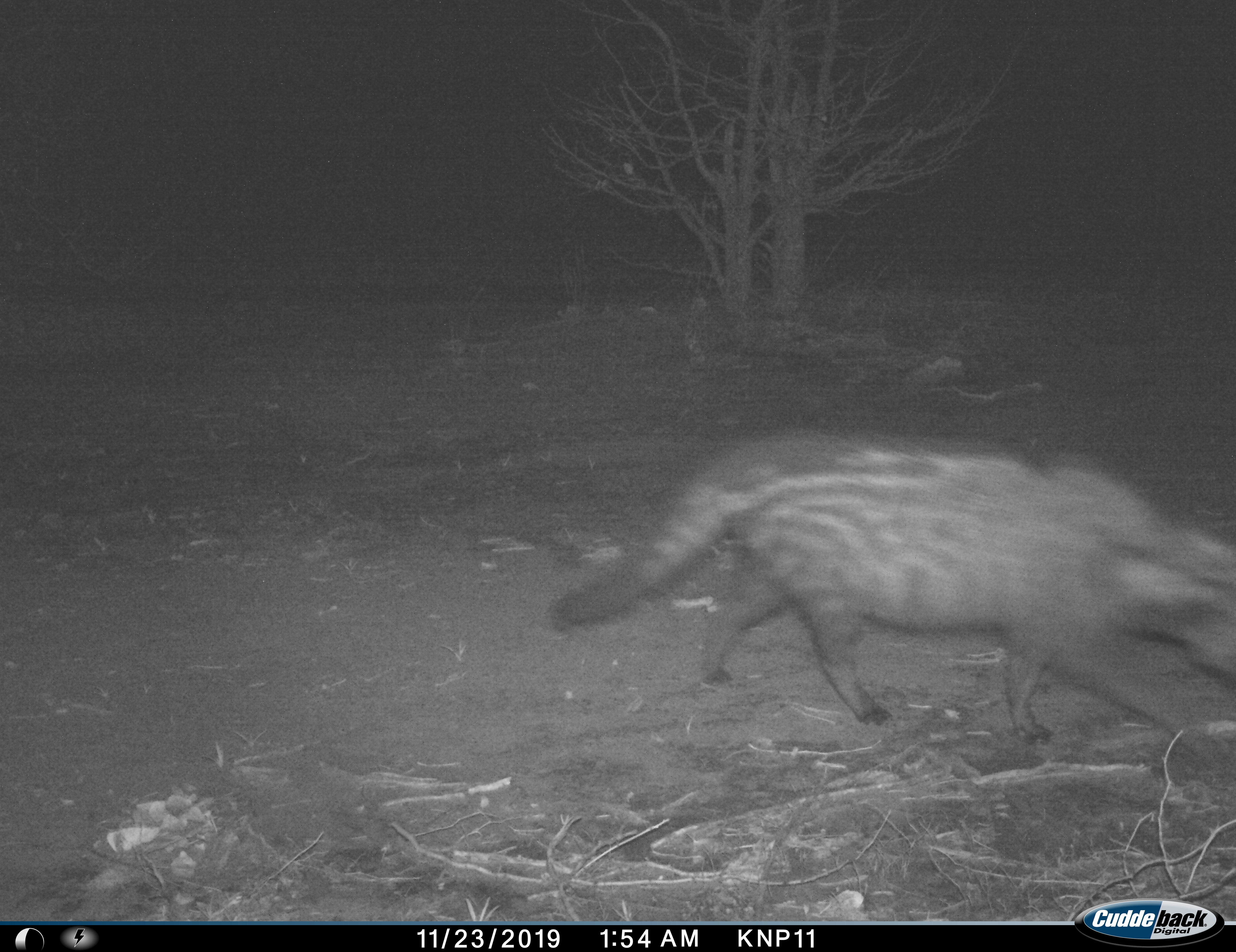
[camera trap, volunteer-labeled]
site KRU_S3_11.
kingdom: Animalia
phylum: Chordata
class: Mammalia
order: Carnivora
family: Viverridae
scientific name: Viverridae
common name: civet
Civet (Viverridae), count 1. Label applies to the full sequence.